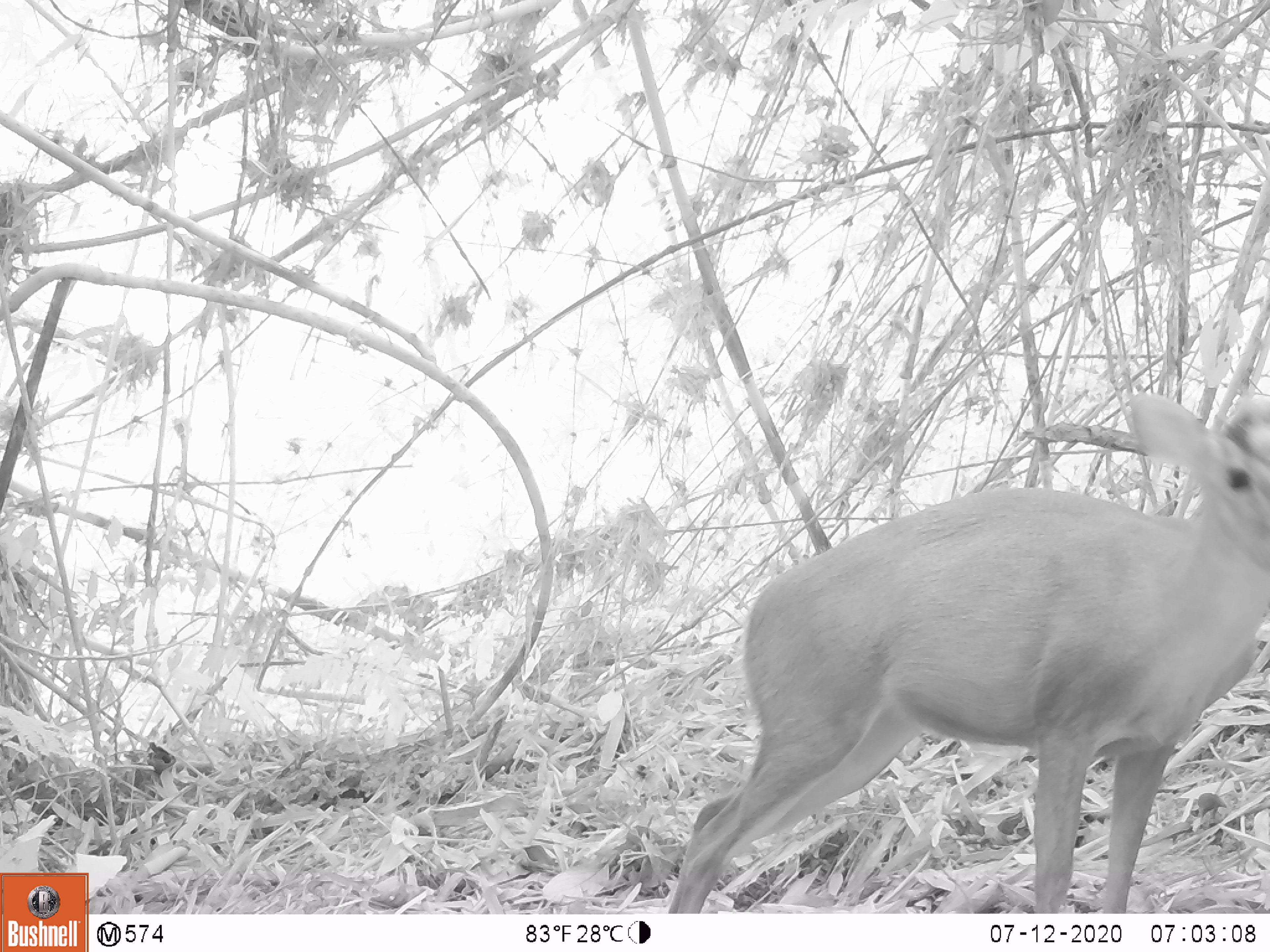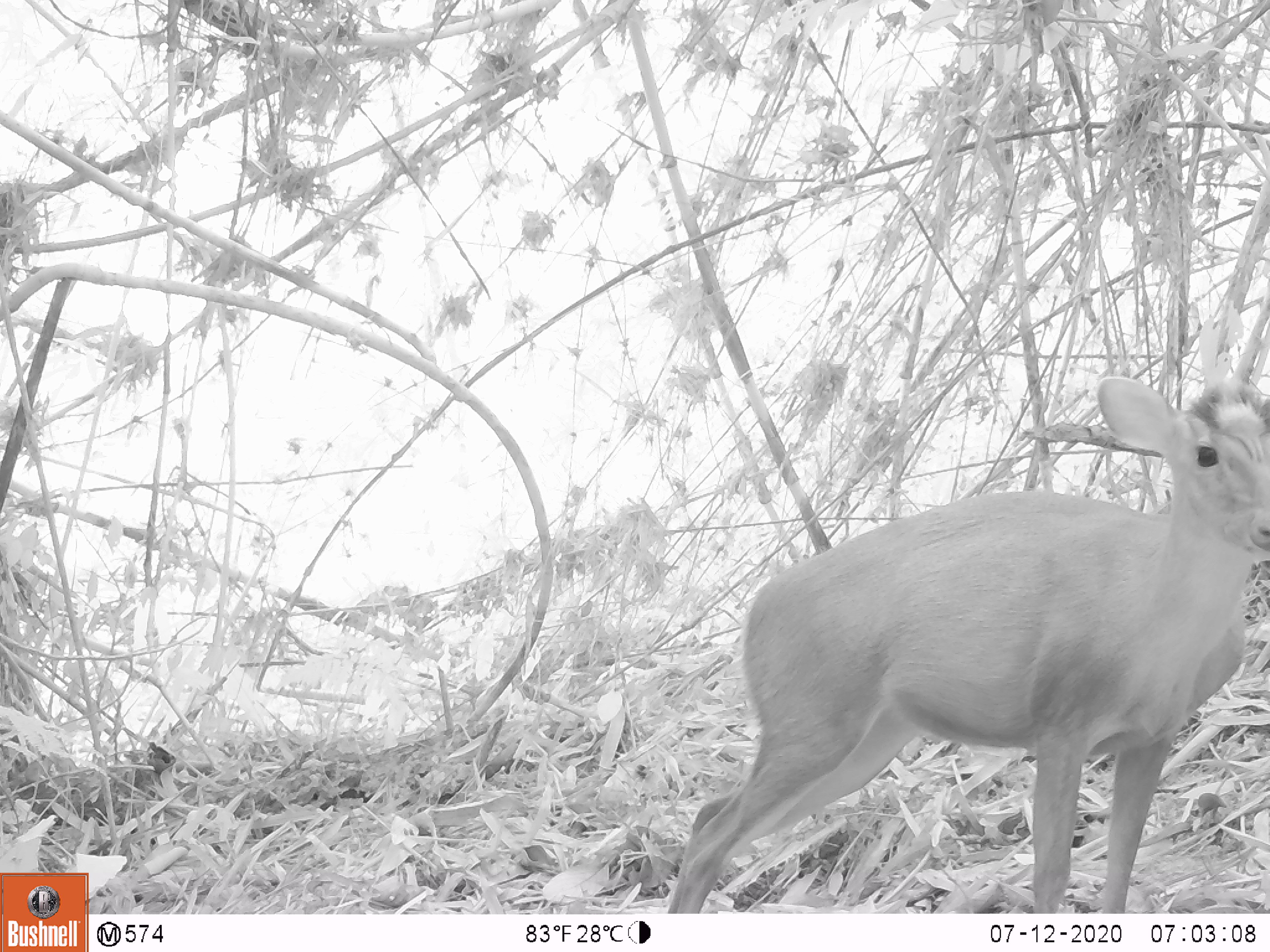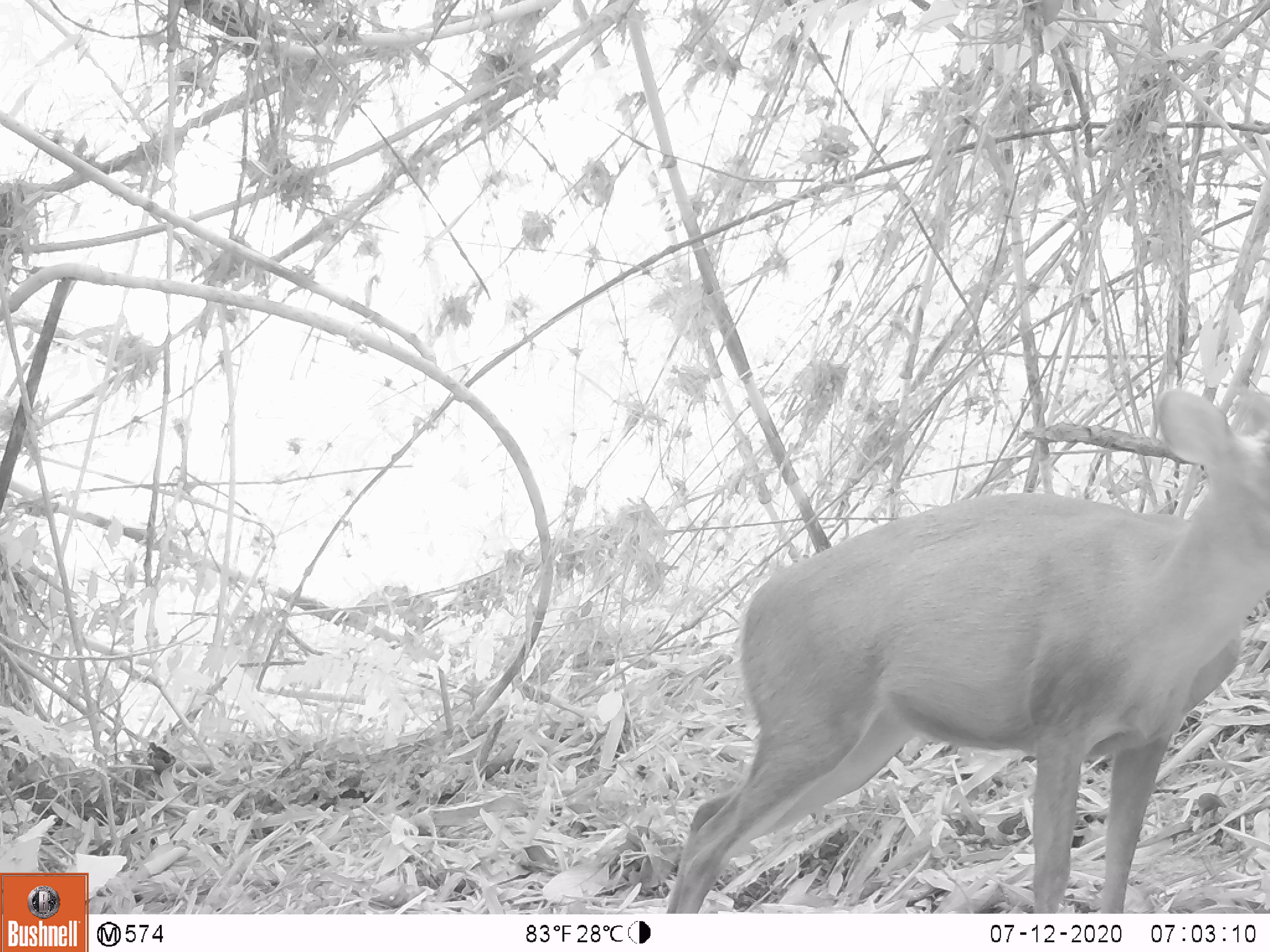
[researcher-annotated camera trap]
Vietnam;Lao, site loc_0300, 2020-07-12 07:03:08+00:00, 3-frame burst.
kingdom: Animalia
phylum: Chordata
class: Mammalia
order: Artiodactyla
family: Cervidae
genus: Muntiacus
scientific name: Muntiacus rooseveltorum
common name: roosevelt's muntjac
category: roosevelts muntjac group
Roosevelts muntjac group (roosevelt's muntjac) (Muntiacus rooseveltorum). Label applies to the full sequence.